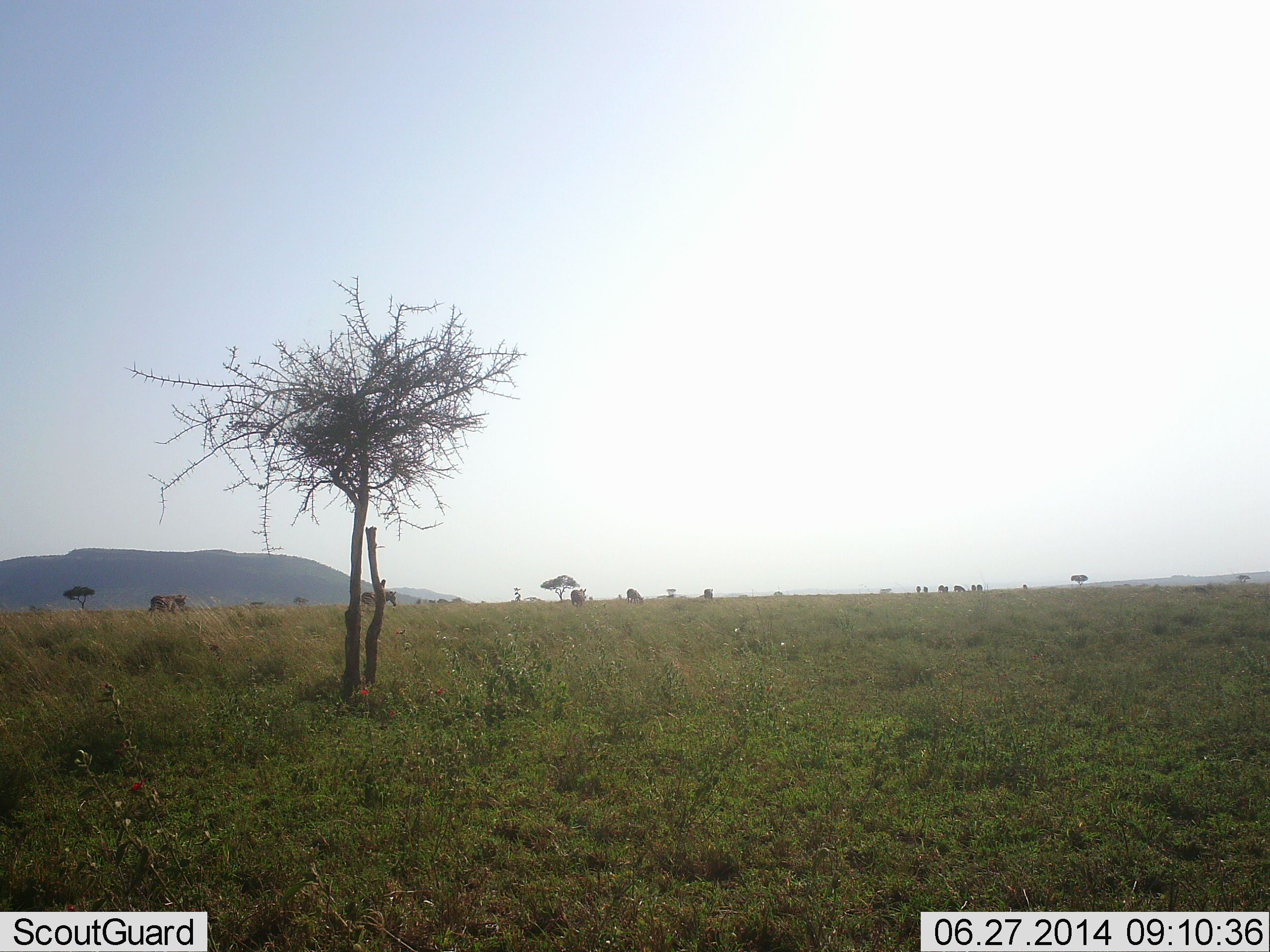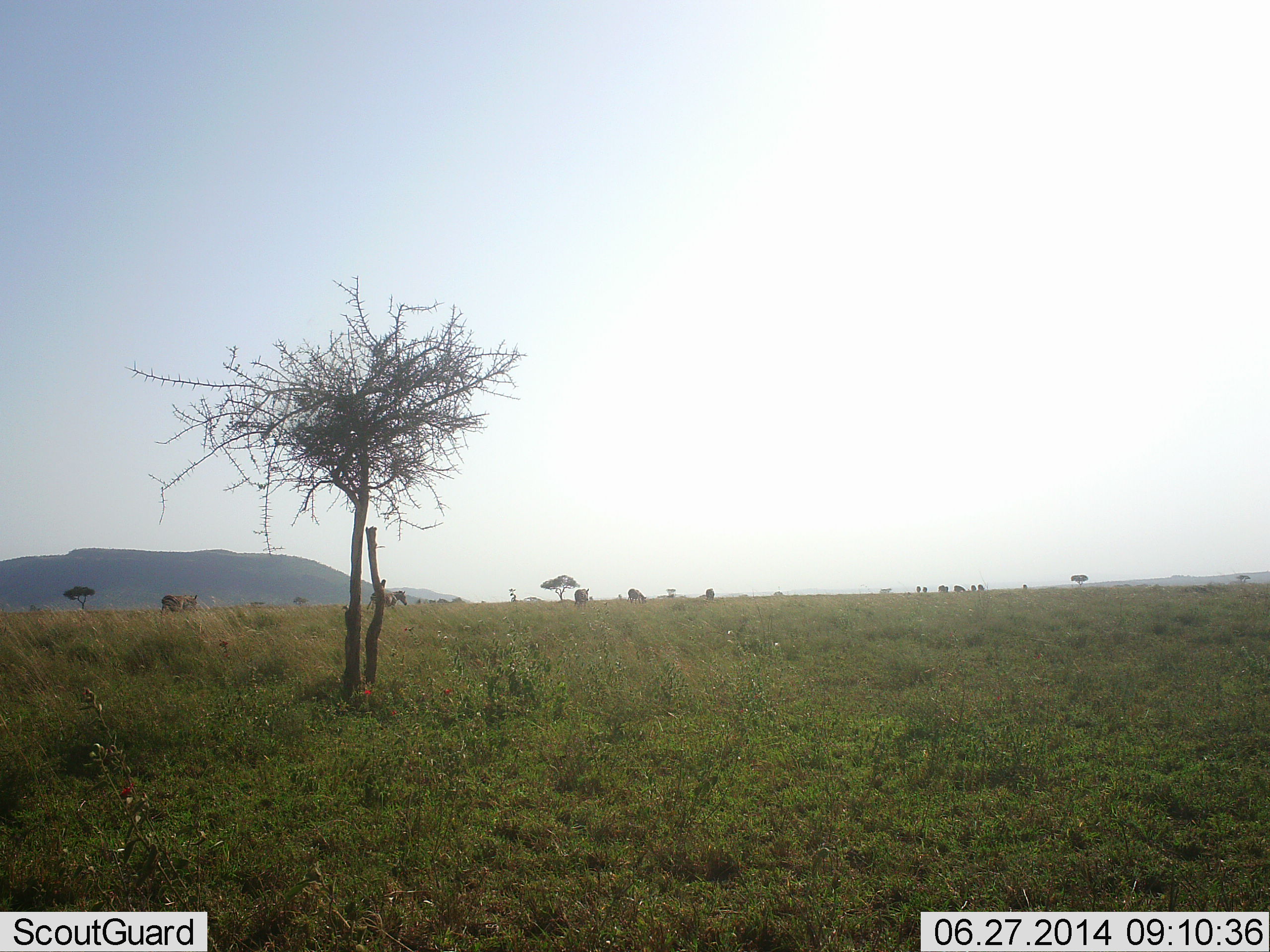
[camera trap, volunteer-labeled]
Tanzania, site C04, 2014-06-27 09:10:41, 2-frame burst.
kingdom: Animalia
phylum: Chordata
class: Mammalia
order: Proboscidea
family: Elephantidae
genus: Loxodonta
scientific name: Loxodonta africana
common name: african bush elephant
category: elephant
Elephant (african bush elephant) (Loxodonta africana), count 5. Behavior (volunteer vote fractions): standing 20%, resting 0%, moving 100%, interacting 0%. Young present (vote fraction): 20%. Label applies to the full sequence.